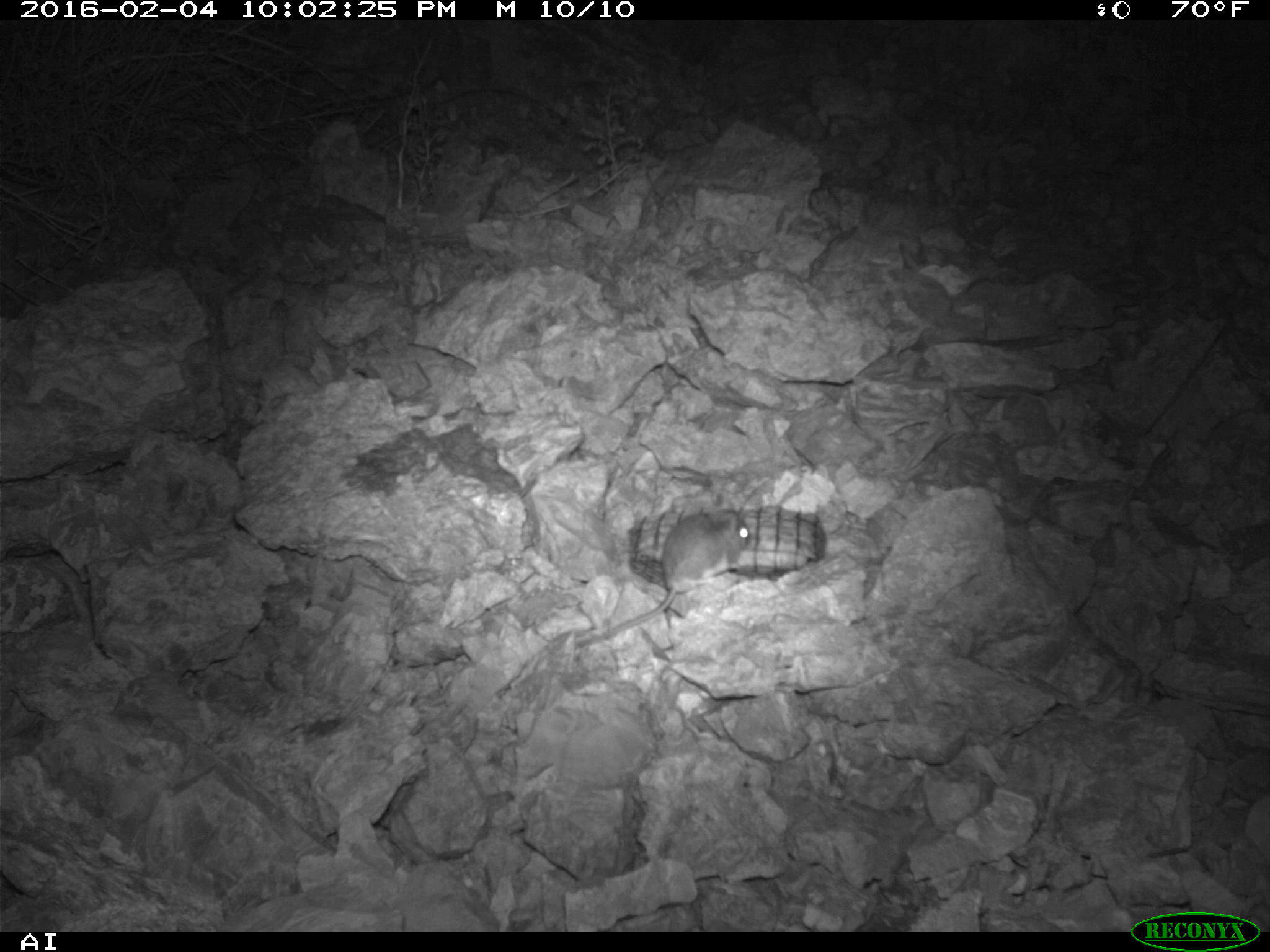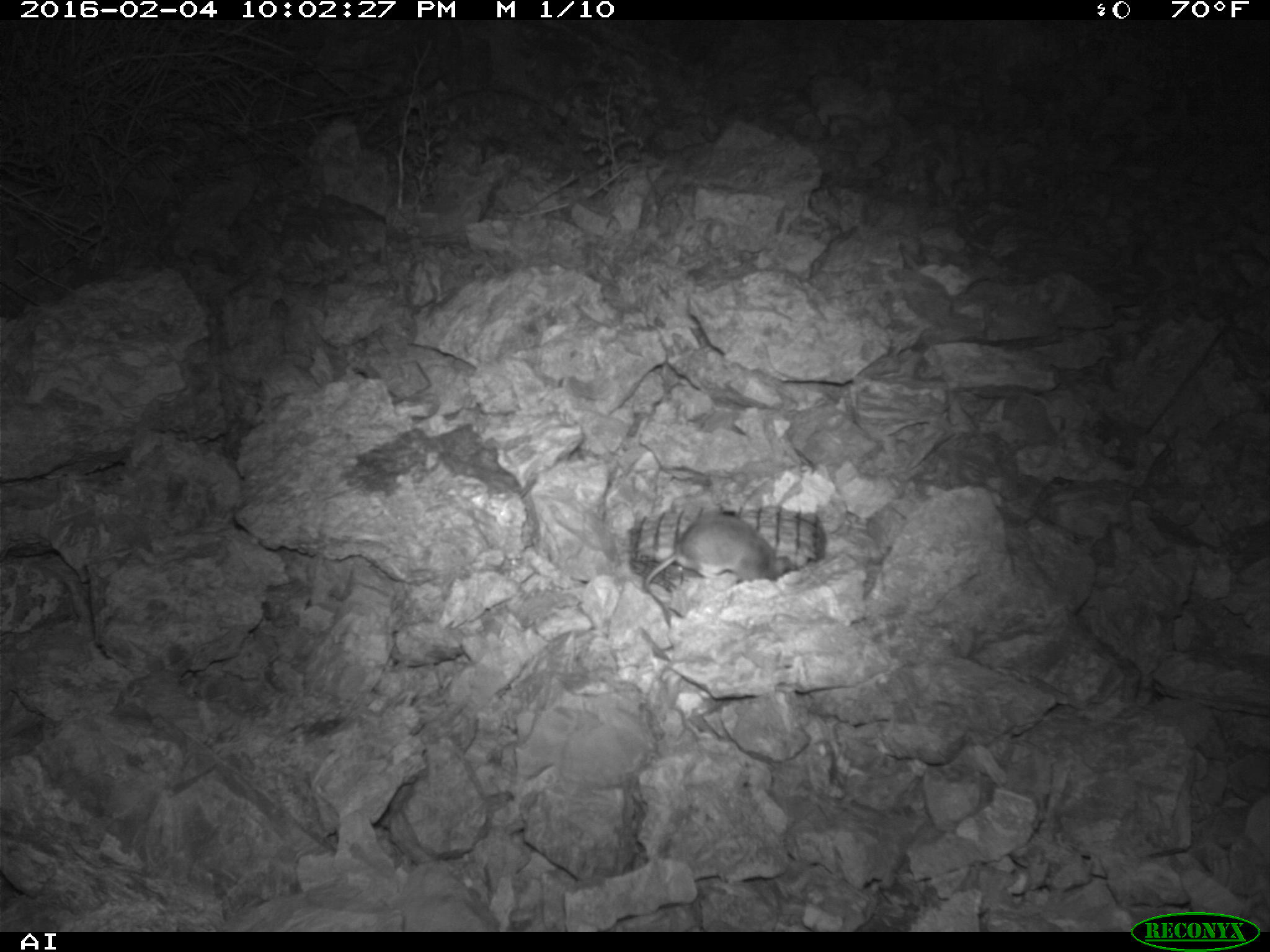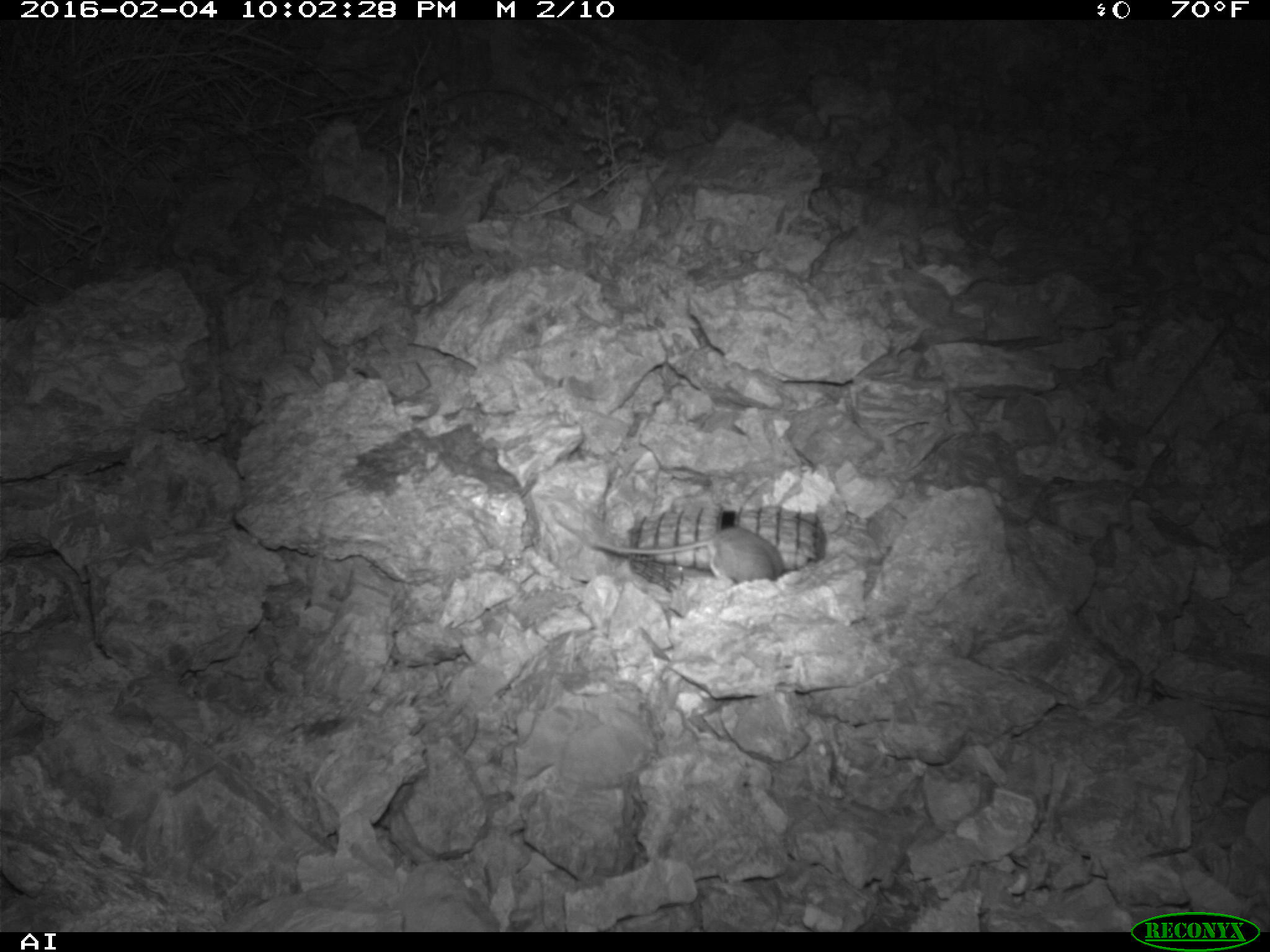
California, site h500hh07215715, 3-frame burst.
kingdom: Animalia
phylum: Chordata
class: Mammalia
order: Rodentia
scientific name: Rodentia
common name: rodent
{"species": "rodent (Rodentia)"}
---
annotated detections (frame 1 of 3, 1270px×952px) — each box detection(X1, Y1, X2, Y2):
rodent: detection(569, 508, 750, 651)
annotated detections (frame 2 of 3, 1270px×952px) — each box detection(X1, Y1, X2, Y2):
rodent: detection(639, 516, 800, 591)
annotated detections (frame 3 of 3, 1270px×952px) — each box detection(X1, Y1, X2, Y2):
rodent: detection(557, 523, 786, 586)